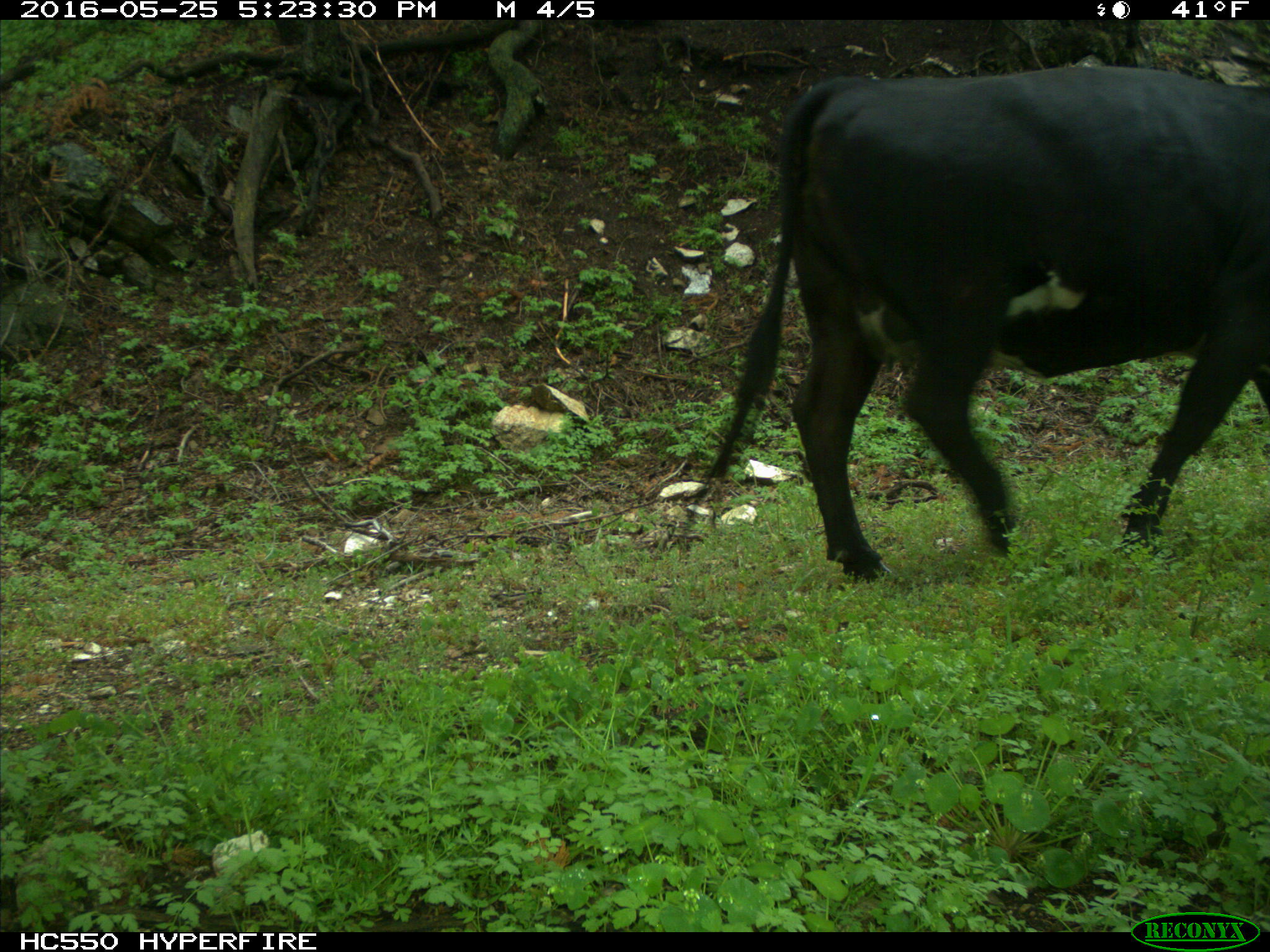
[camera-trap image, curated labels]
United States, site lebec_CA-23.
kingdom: Animalia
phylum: Chordata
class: Mammalia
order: Artiodactyla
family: Bovidae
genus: Bos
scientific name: Bos taurus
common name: domestic cow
Bos taurus (domestic cow).